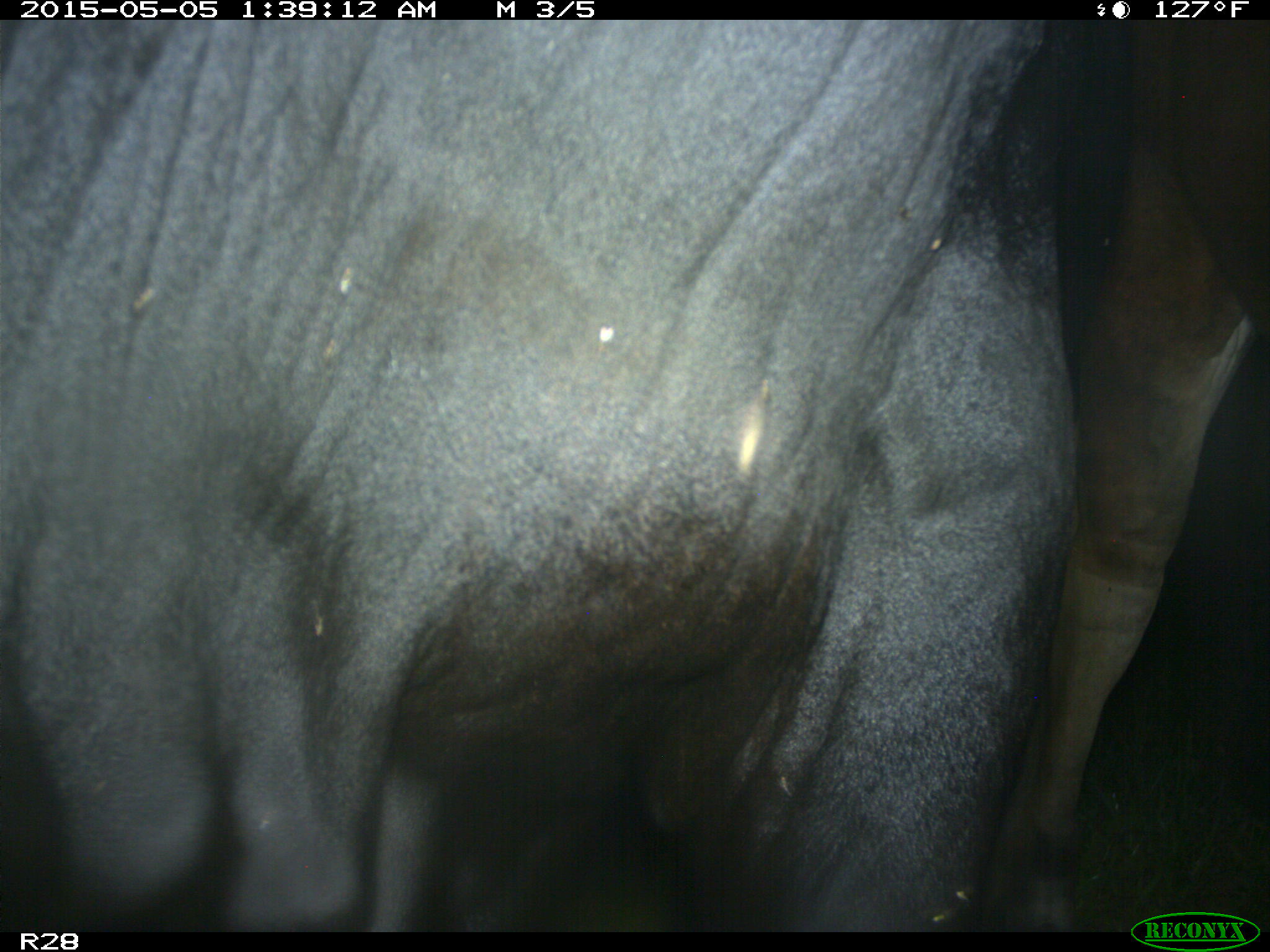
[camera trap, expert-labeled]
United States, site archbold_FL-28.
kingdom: Animalia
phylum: Chordata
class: Mammalia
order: Artiodactyla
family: Bovidae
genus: Bos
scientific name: Bos taurus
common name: domestic cow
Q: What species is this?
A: Bos taurus (domestic cow).